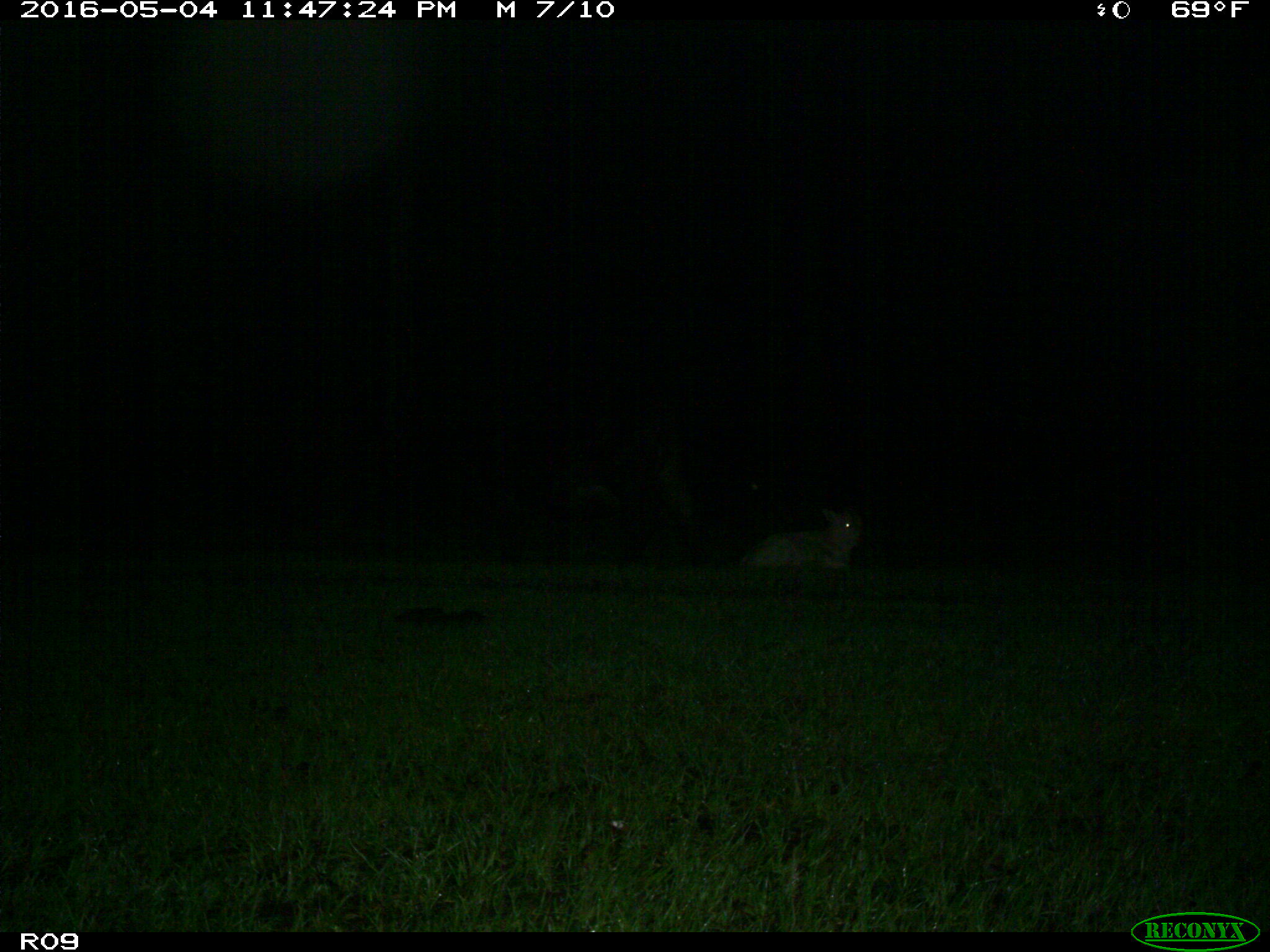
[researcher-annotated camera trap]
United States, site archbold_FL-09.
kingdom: Animalia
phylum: Chordata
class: Mammalia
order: Artiodactyla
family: Bovidae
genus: Bos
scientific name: Bos taurus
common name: domestic cow